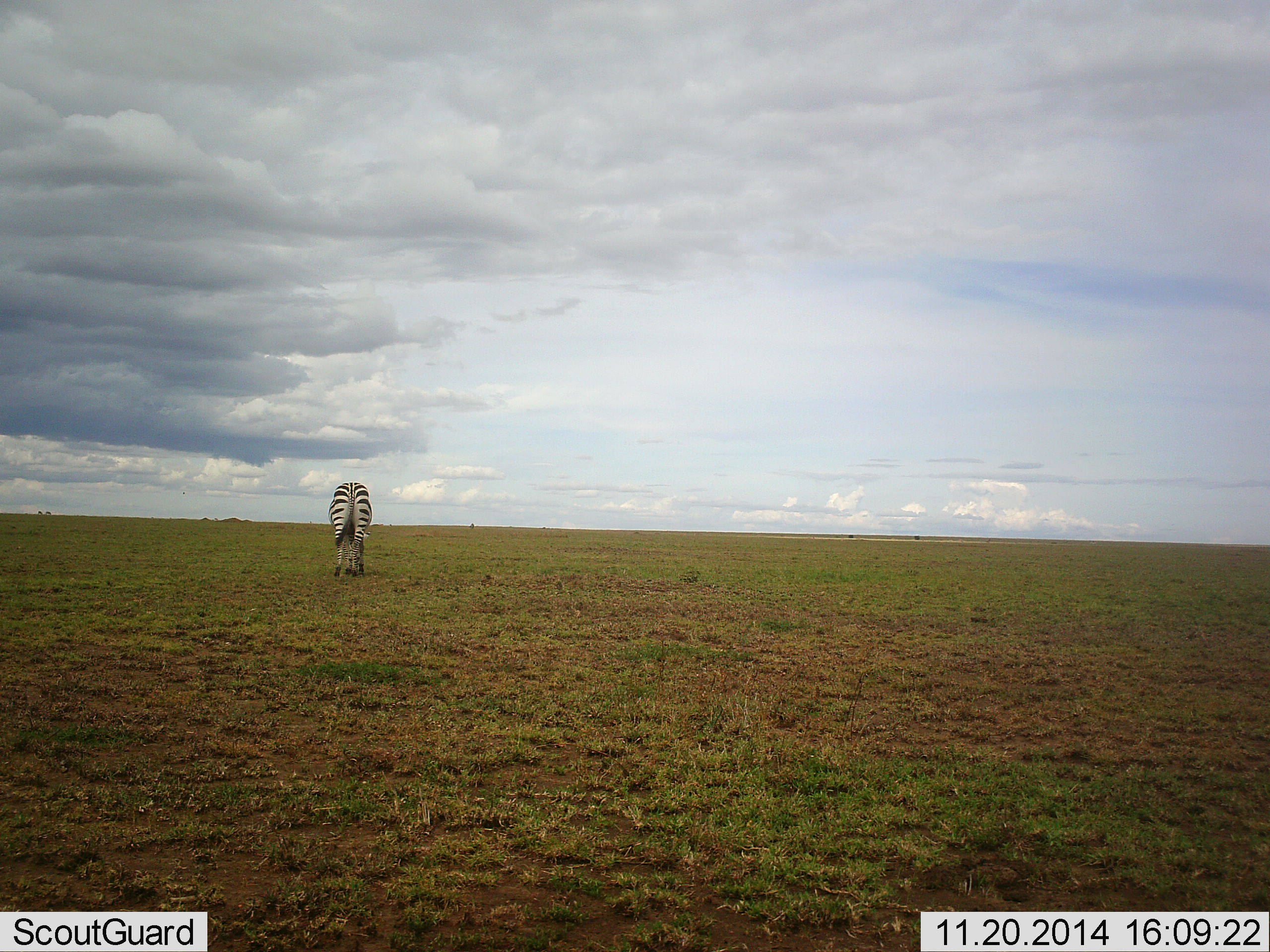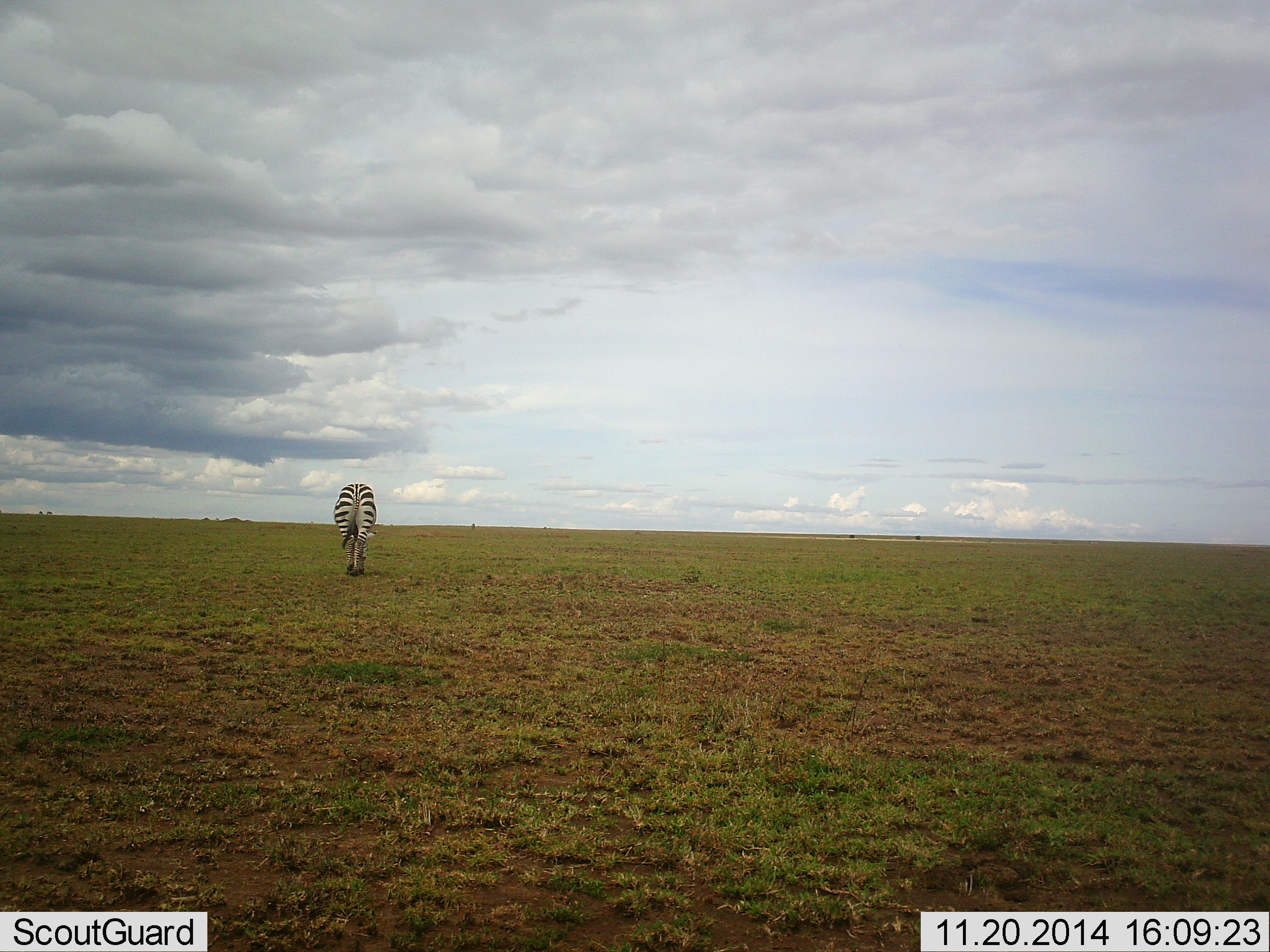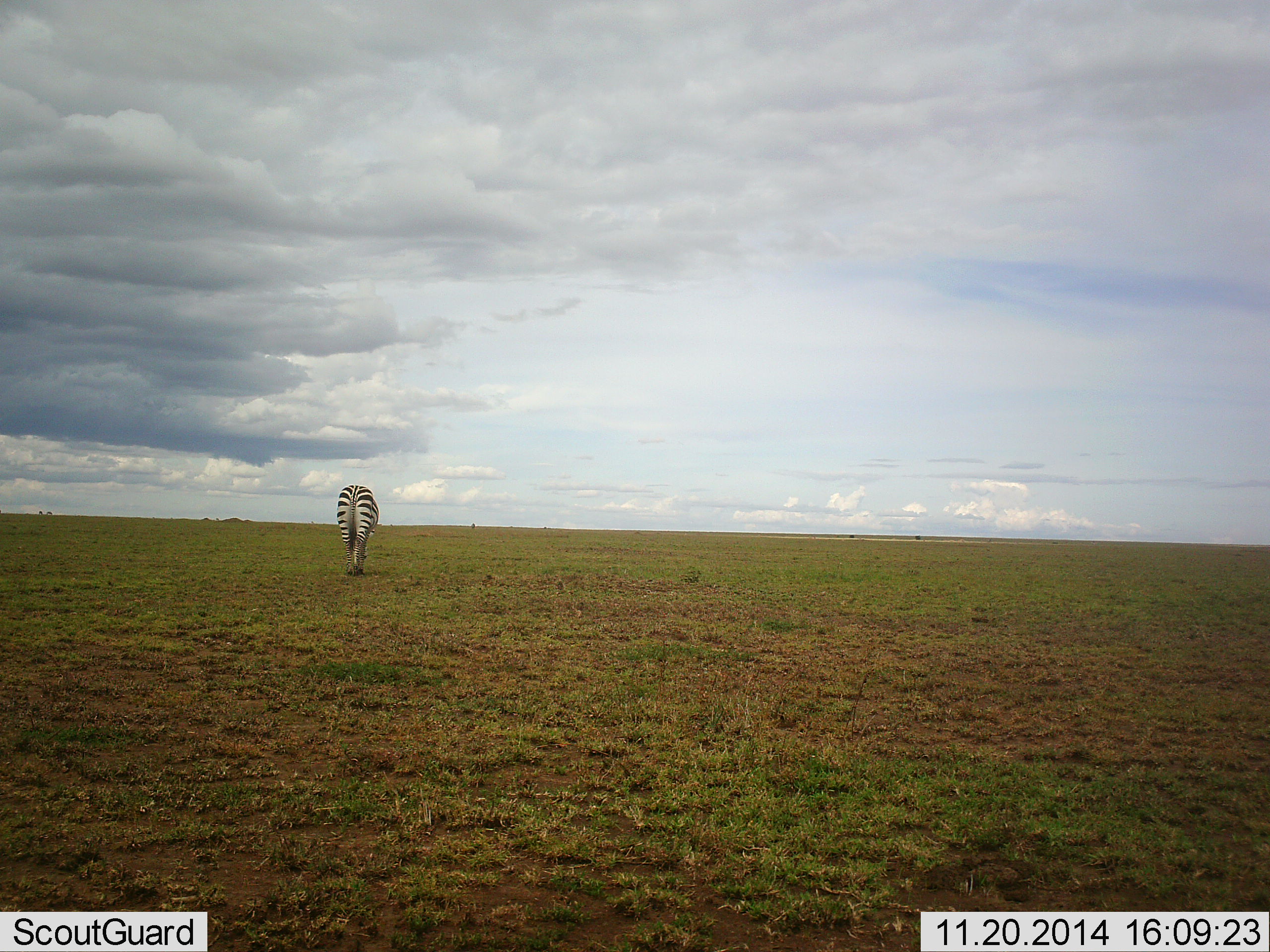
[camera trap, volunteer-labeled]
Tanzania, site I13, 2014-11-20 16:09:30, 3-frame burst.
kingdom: Animalia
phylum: Chordata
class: Mammalia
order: Perissodactyla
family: Equidae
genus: Equus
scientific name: Equus quagga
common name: plains zebra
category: zebra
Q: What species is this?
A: Zebra (plains zebra) (Equus quagga).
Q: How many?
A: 1.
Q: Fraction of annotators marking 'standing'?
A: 0%.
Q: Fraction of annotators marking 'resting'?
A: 0%.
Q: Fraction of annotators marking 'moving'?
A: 80%.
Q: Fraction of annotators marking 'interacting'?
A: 0%.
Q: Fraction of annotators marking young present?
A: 0%.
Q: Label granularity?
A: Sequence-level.